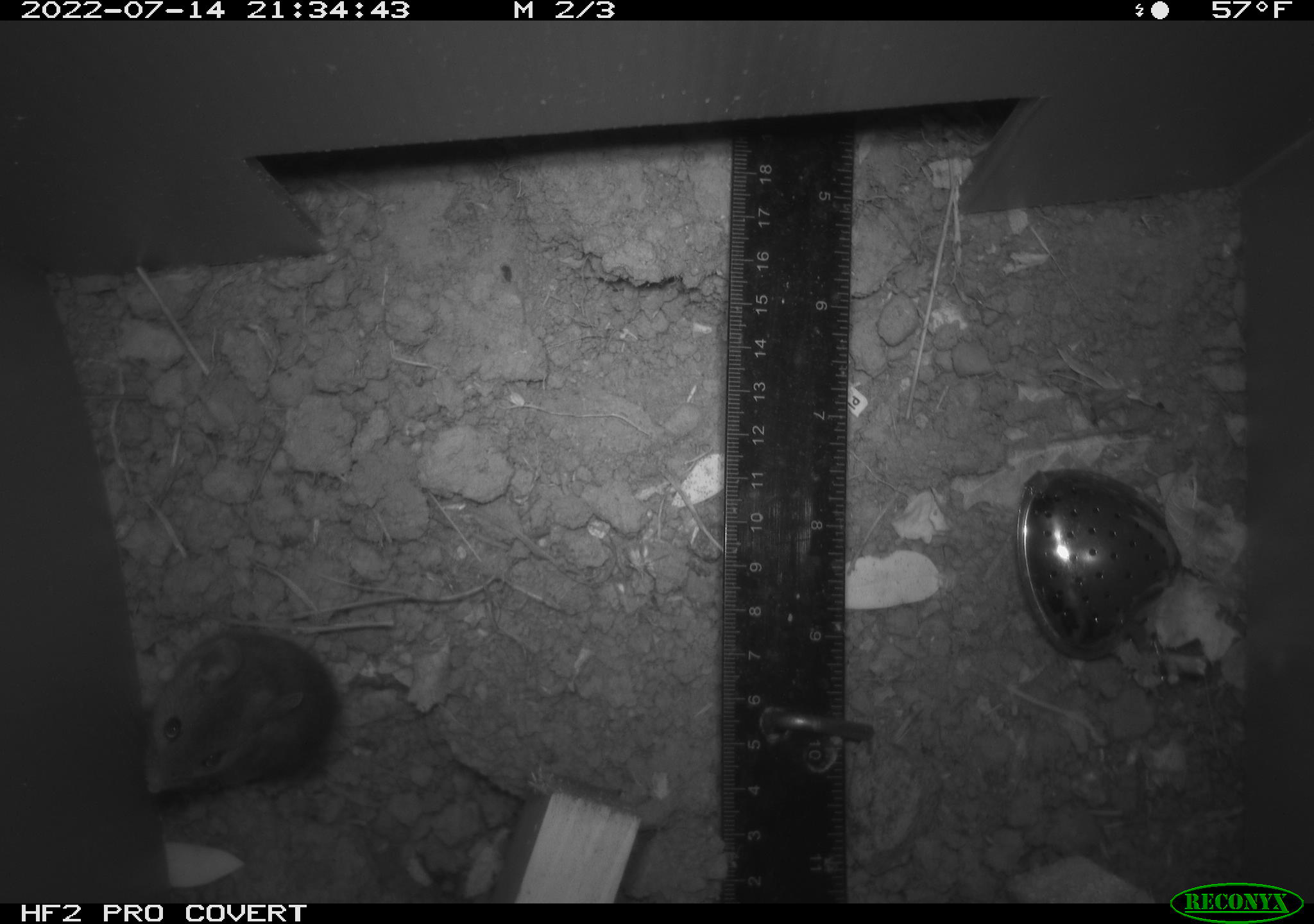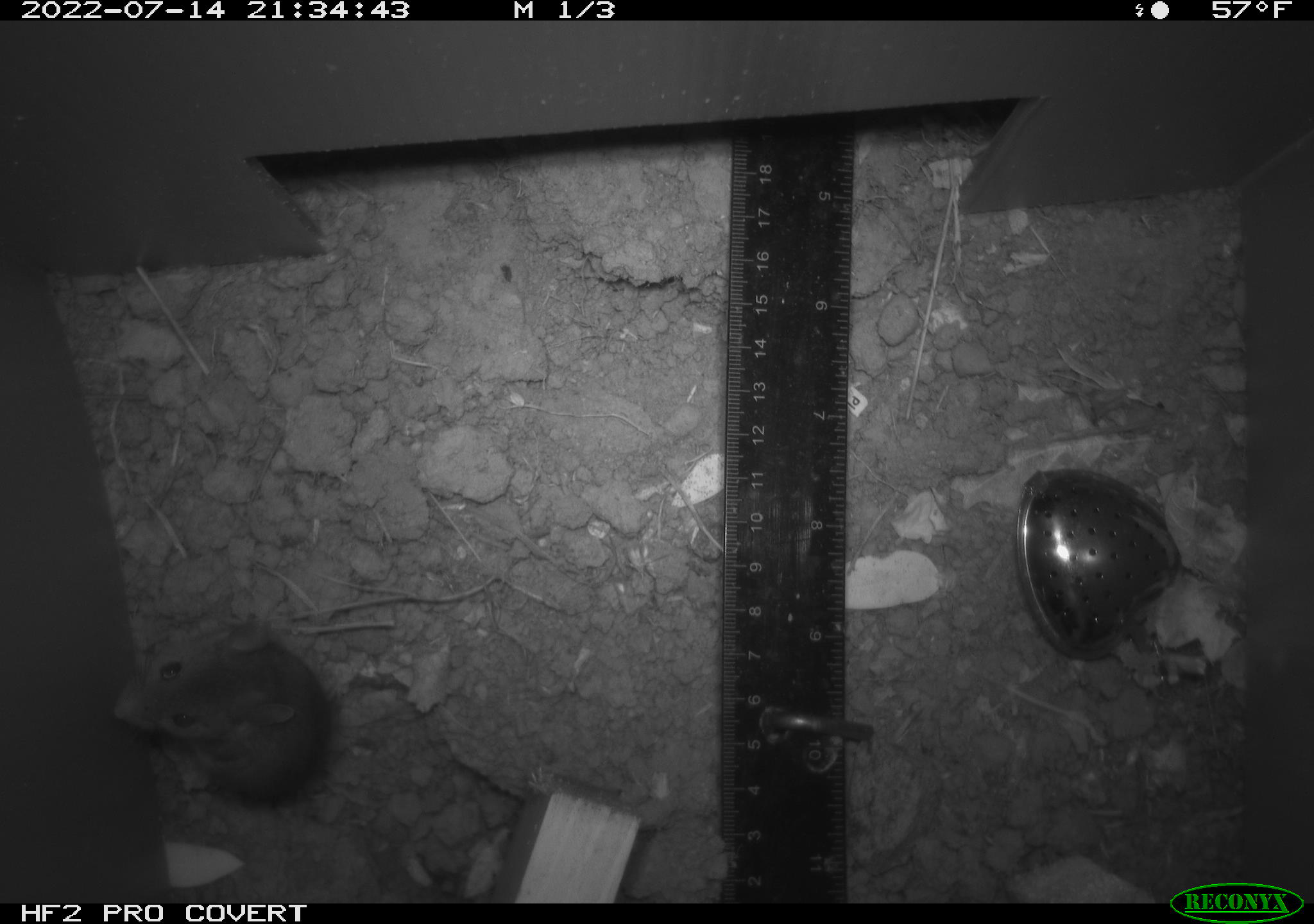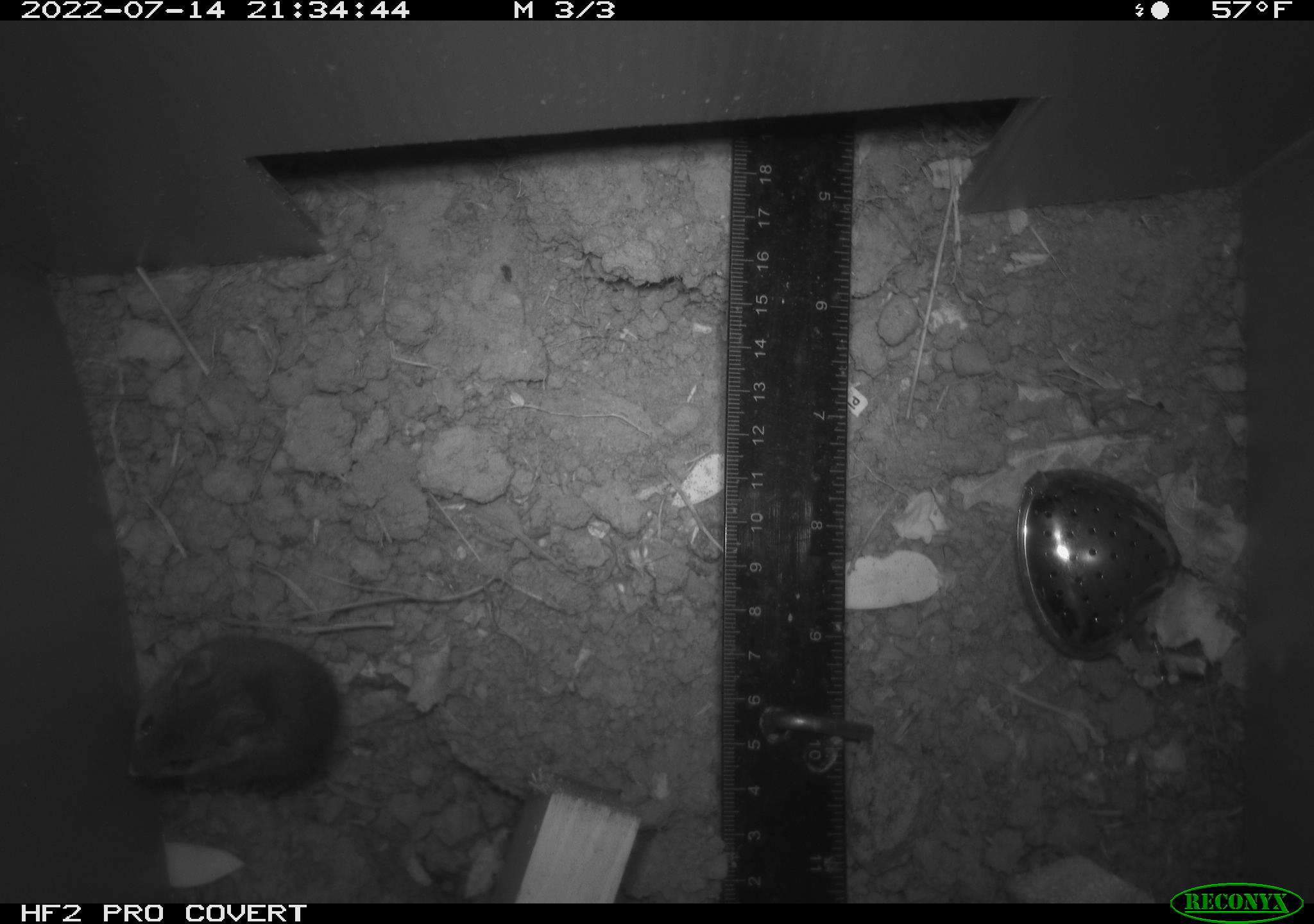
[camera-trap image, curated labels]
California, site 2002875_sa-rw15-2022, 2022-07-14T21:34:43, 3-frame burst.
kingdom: Animalia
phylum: Chordata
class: Mammalia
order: Rodentia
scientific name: Rodentia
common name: mouse species